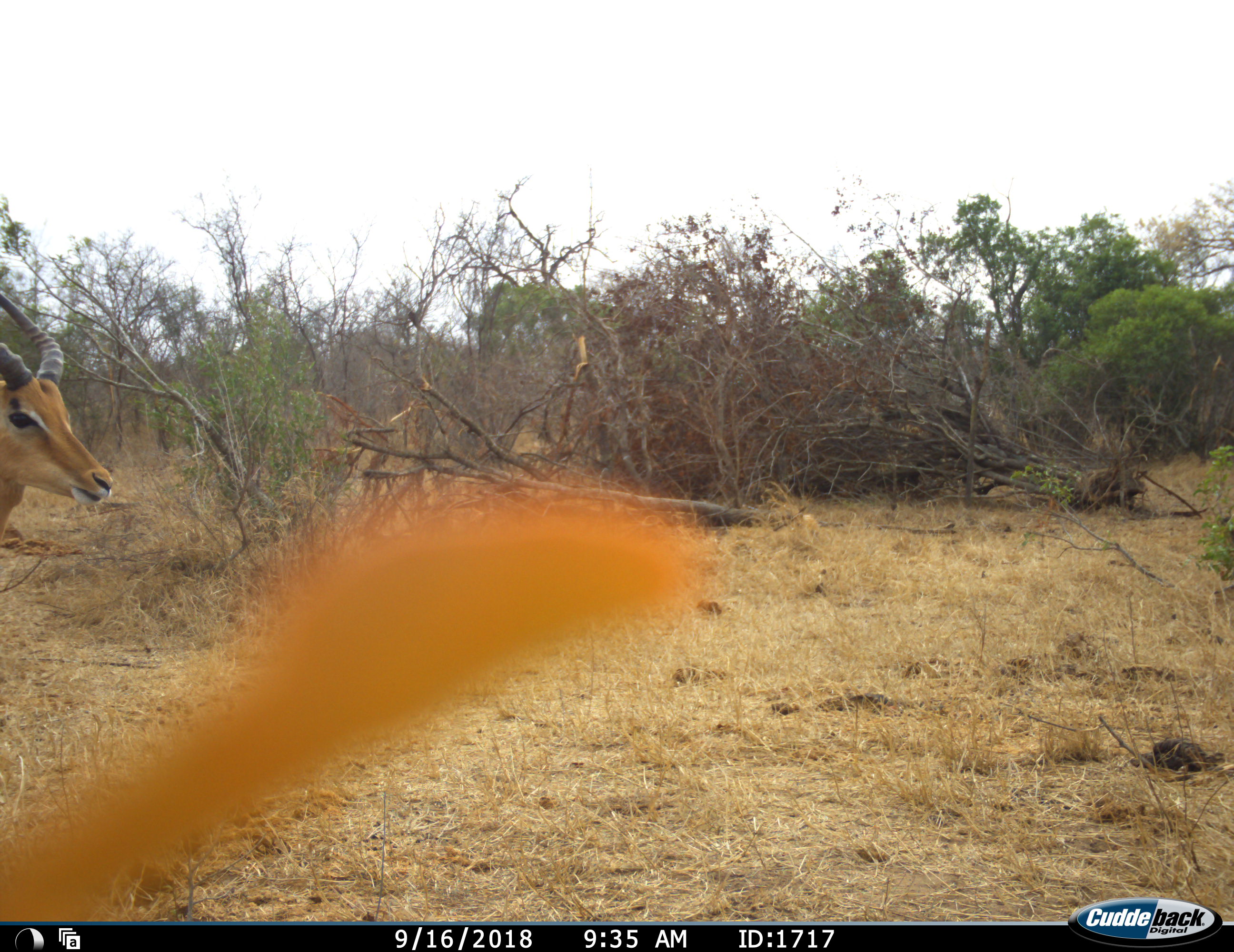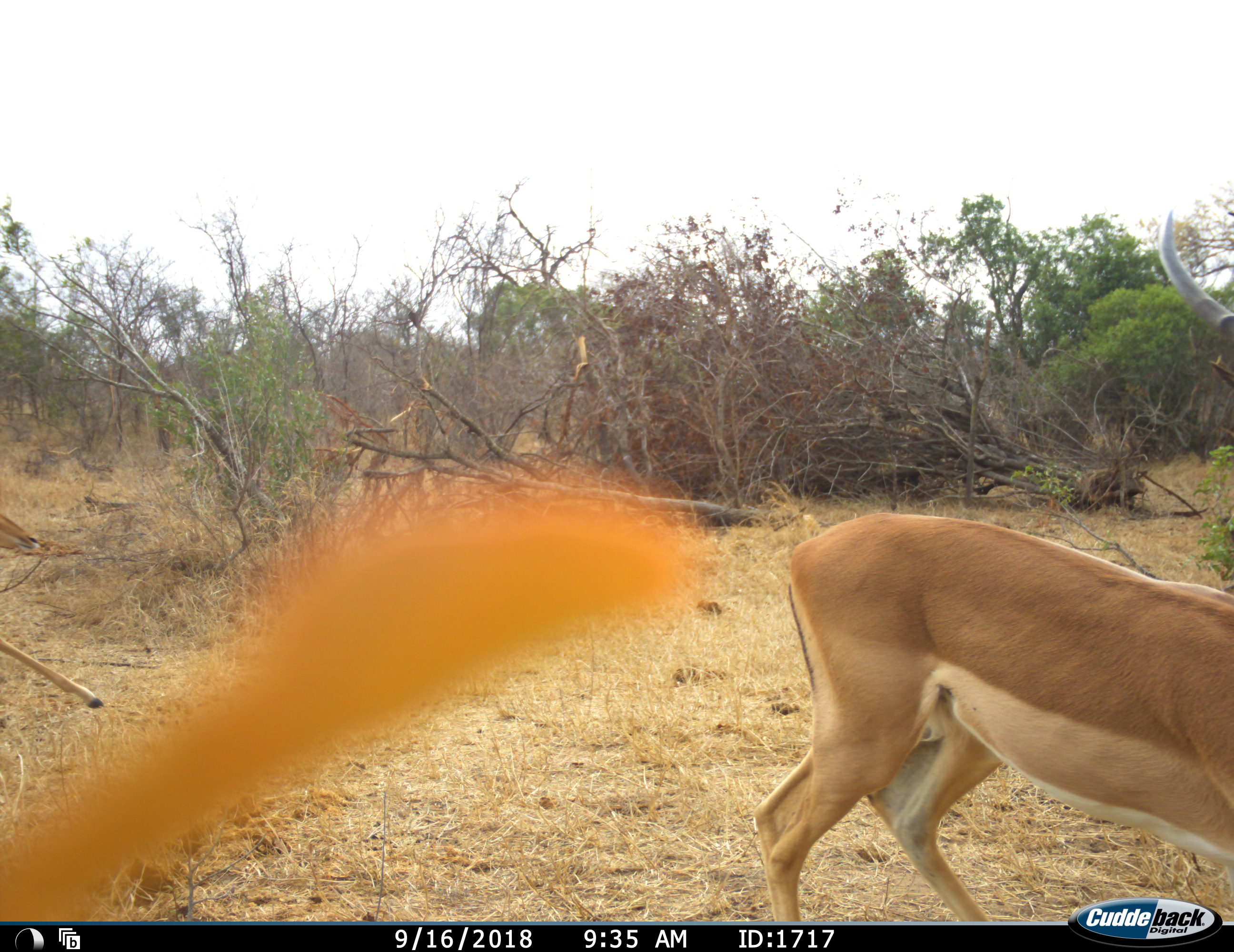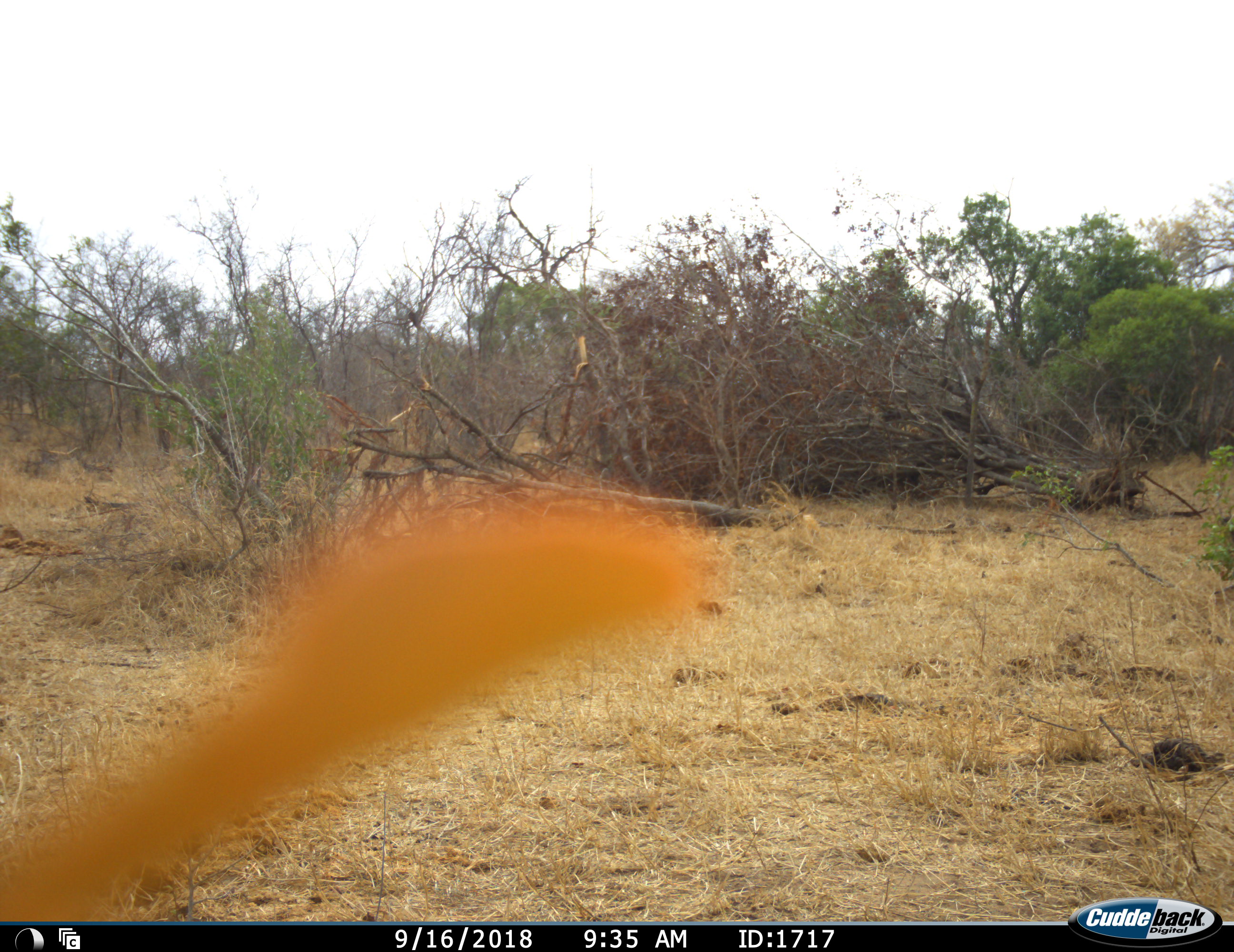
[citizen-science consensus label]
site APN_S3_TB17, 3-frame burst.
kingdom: Animalia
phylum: Chordata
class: Mammalia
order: Artiodactyla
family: Bovidae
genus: Aepyceros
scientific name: Aepyceros melampus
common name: impala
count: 2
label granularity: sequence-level